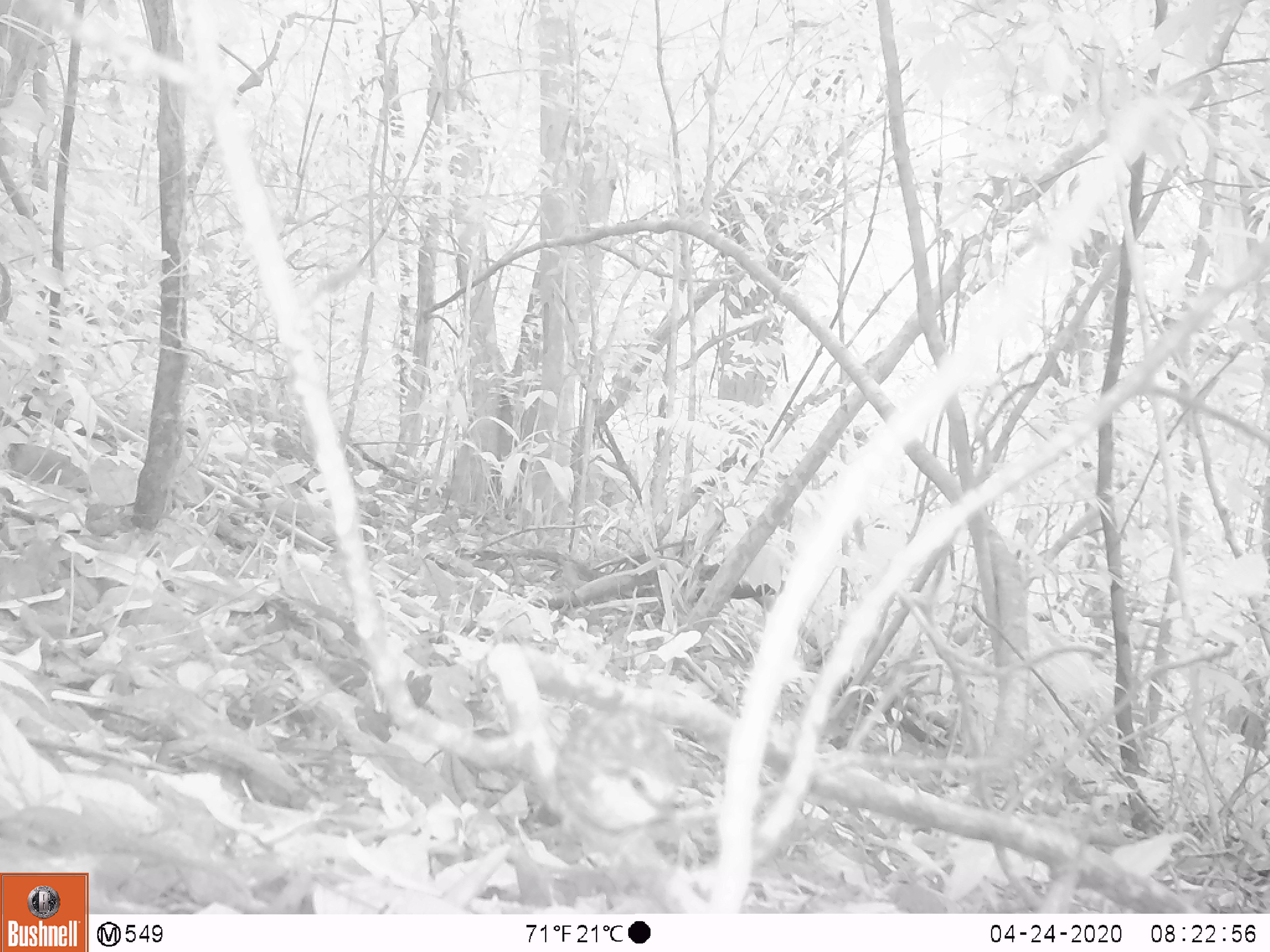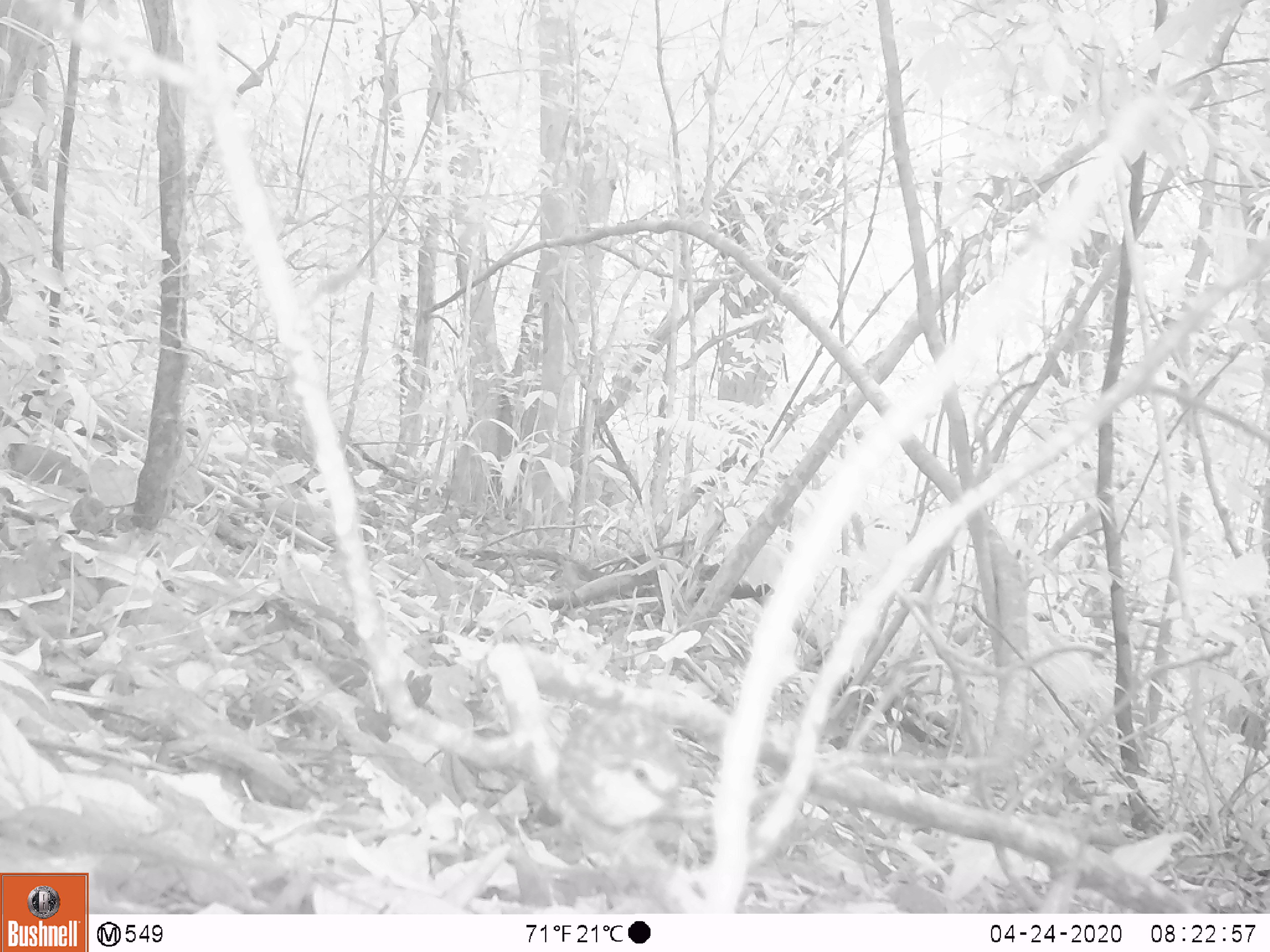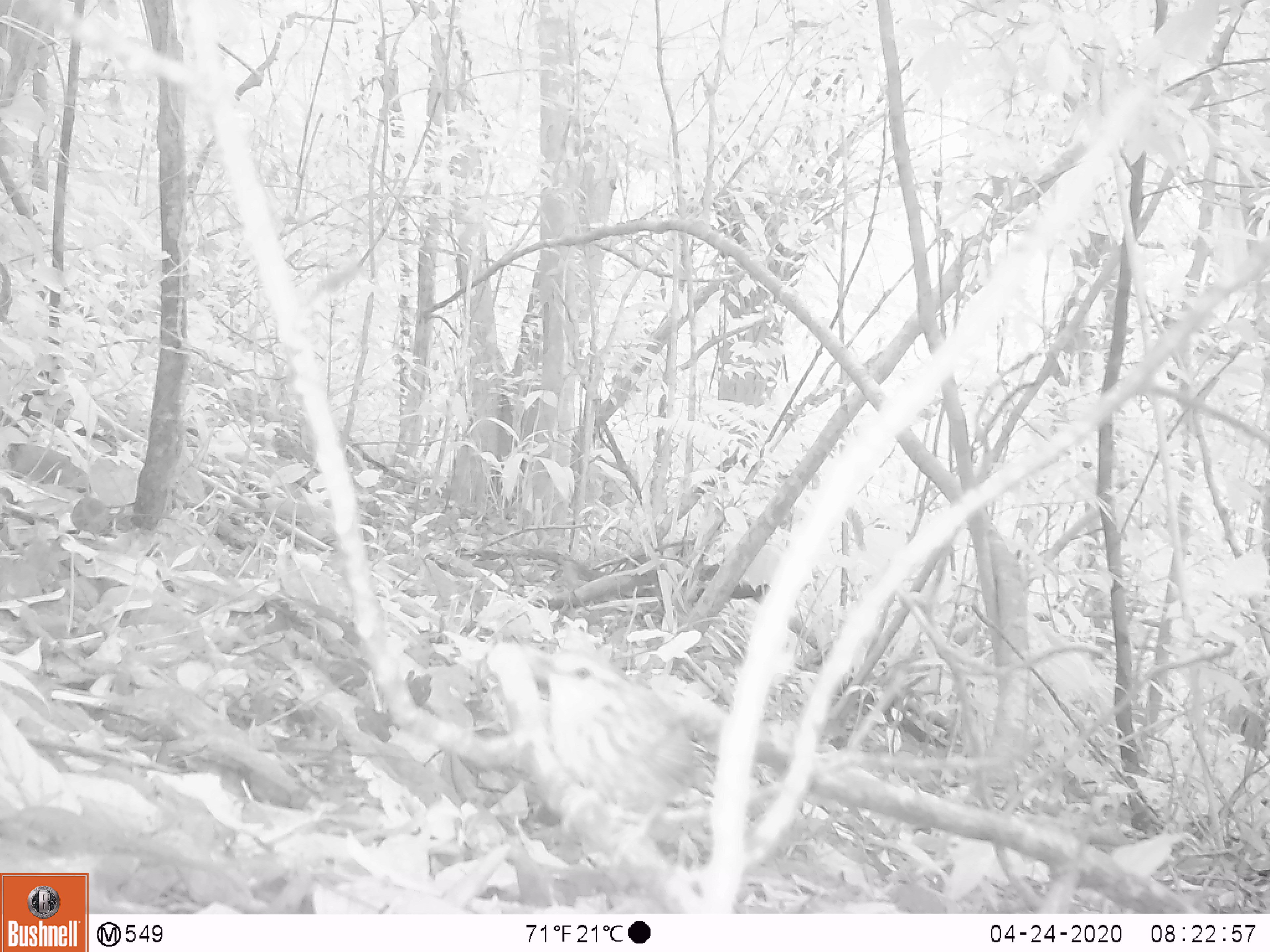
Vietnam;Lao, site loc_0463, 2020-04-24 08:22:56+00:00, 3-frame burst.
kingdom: Animalia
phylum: Chordata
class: Aves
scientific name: Aves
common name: bird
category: unidentified bird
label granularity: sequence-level